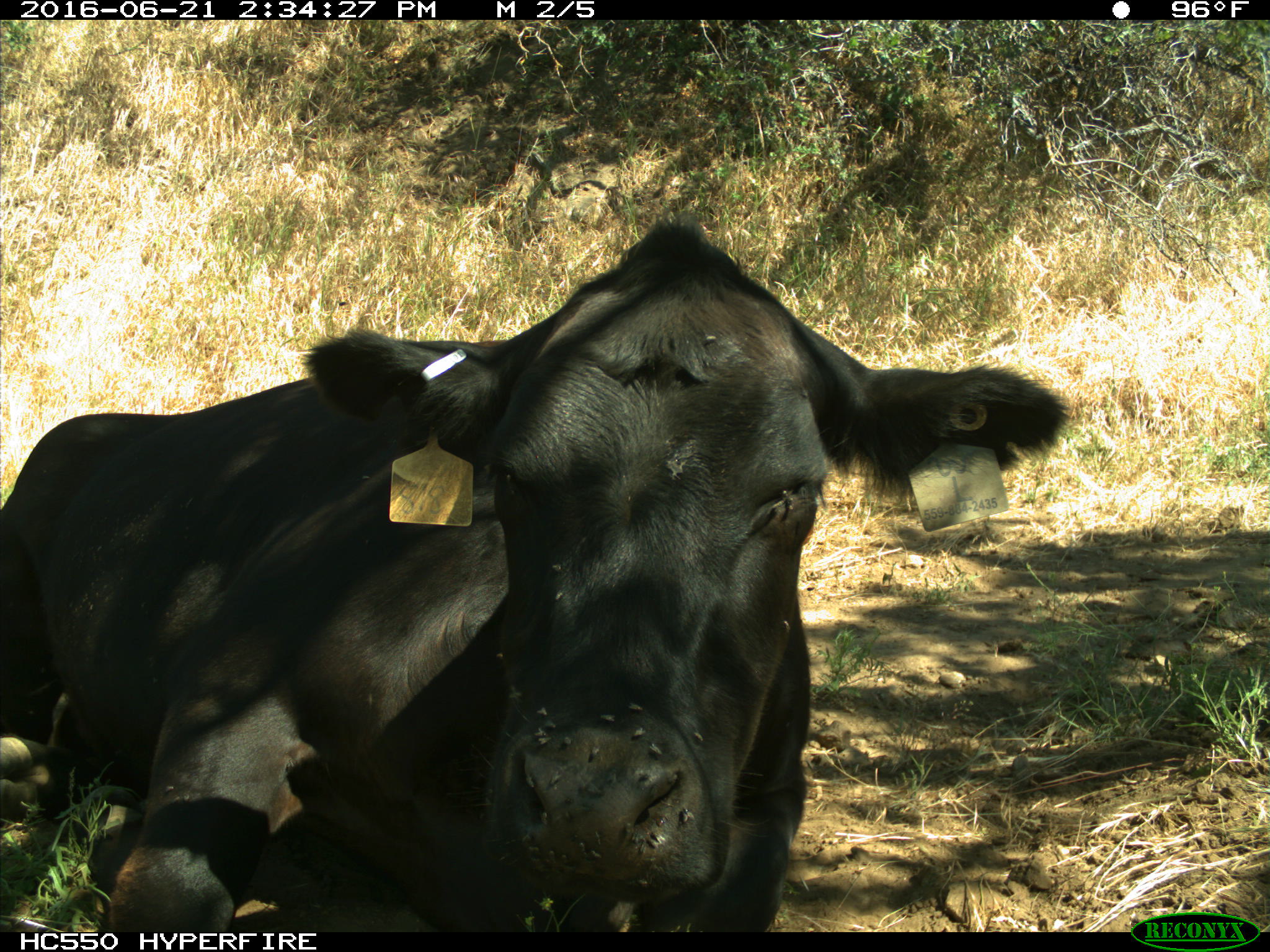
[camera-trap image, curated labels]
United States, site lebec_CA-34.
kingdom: Animalia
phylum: Chordata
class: Mammalia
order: Artiodactyla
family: Bovidae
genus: Bos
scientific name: Bos taurus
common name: domestic cow